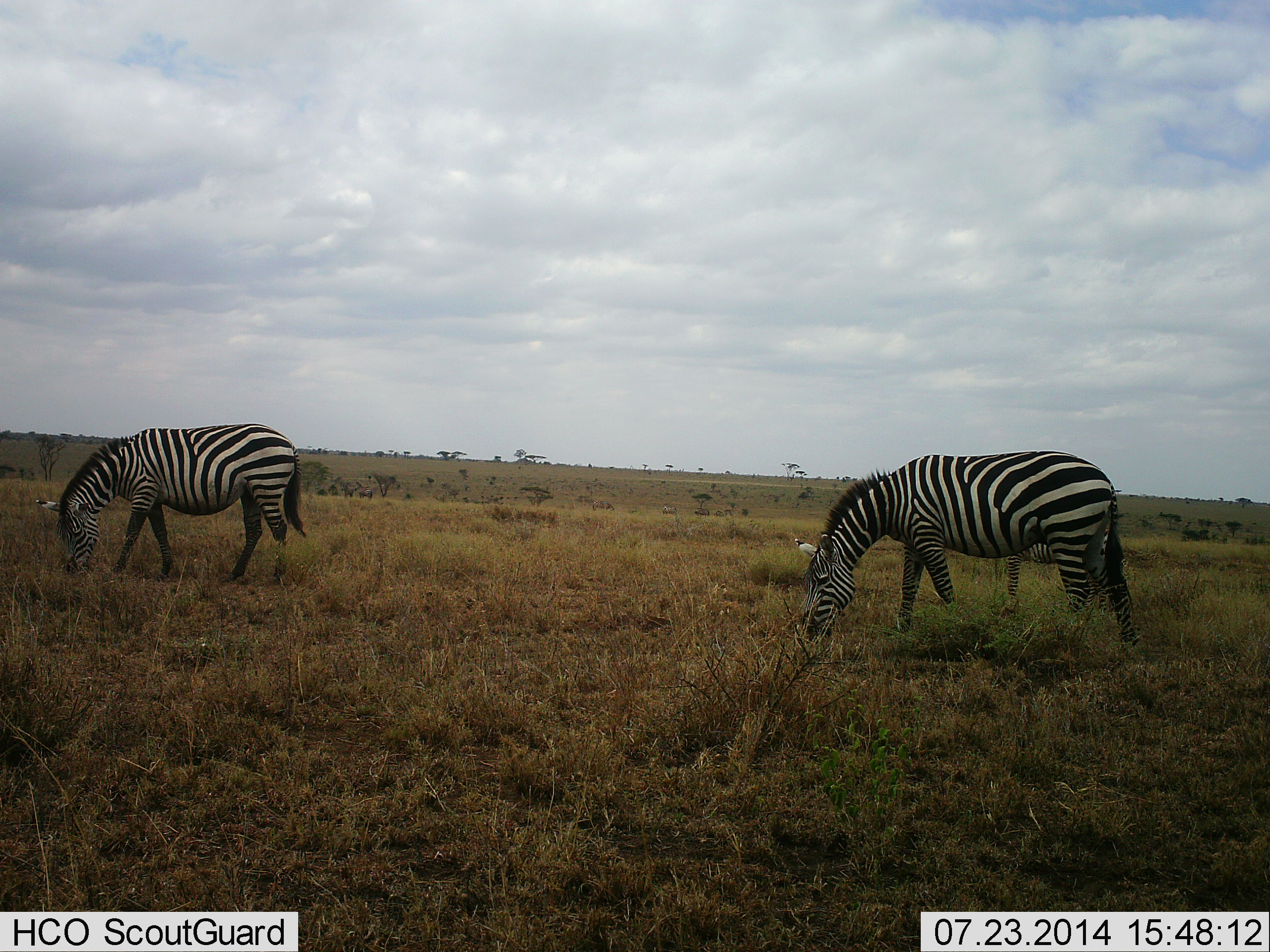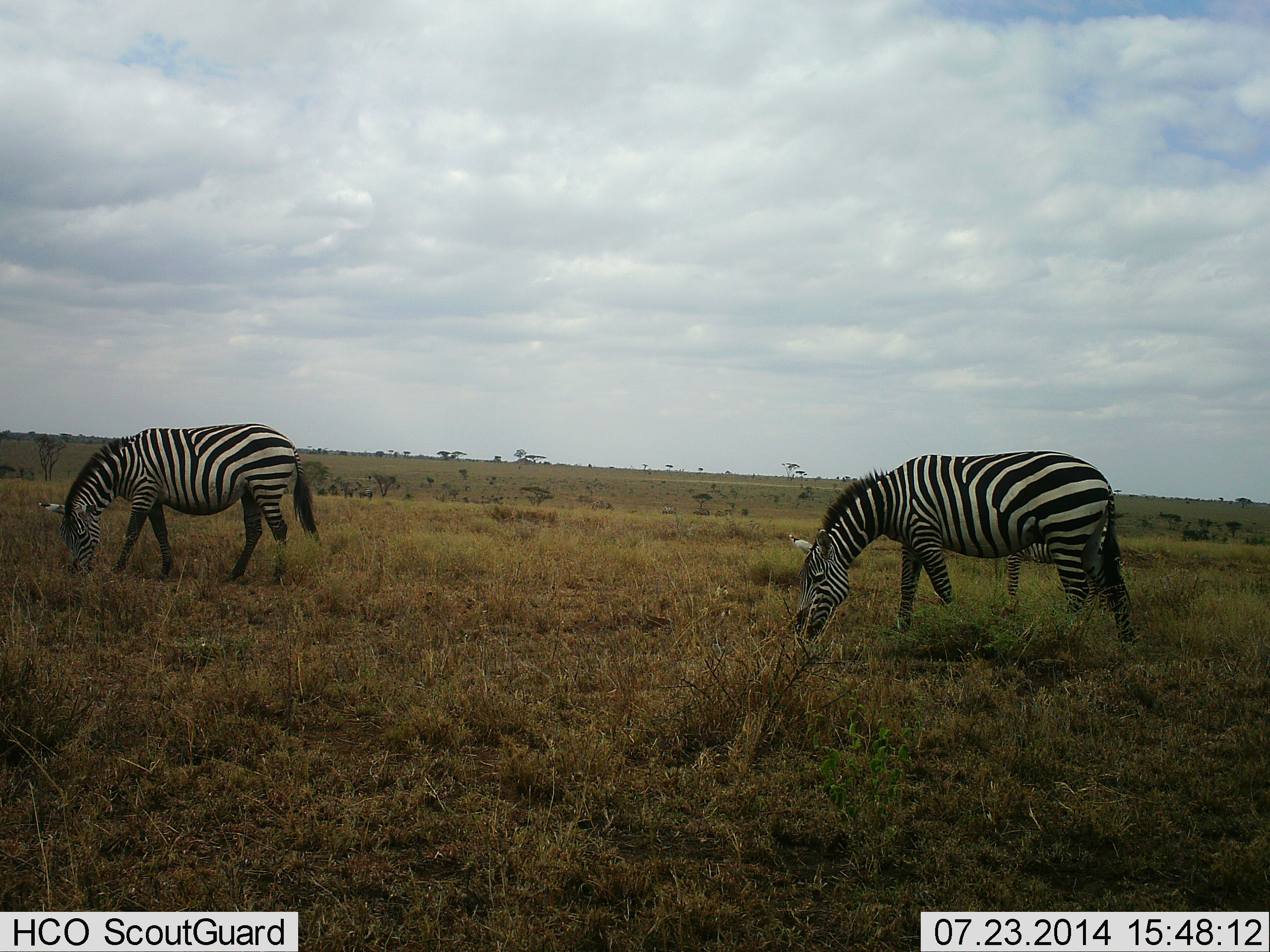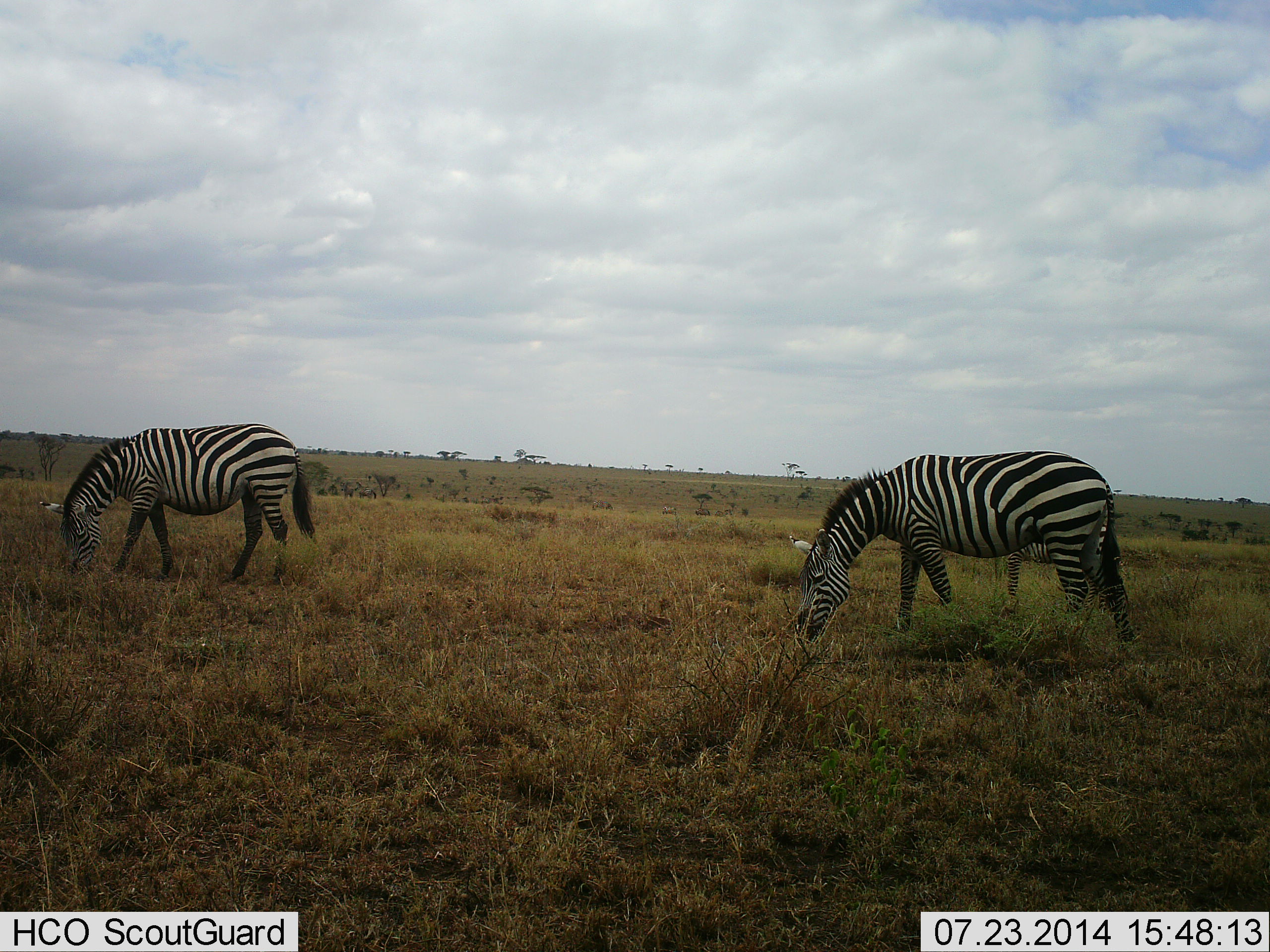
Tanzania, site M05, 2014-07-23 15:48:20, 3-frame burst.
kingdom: Animalia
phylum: Chordata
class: Mammalia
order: Perissodactyla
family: Equidae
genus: Equus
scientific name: Equus quagga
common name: plains zebra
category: zebra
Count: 2.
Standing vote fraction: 0%.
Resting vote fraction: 0%.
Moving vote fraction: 10%.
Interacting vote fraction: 0%.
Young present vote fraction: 0%.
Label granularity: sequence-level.